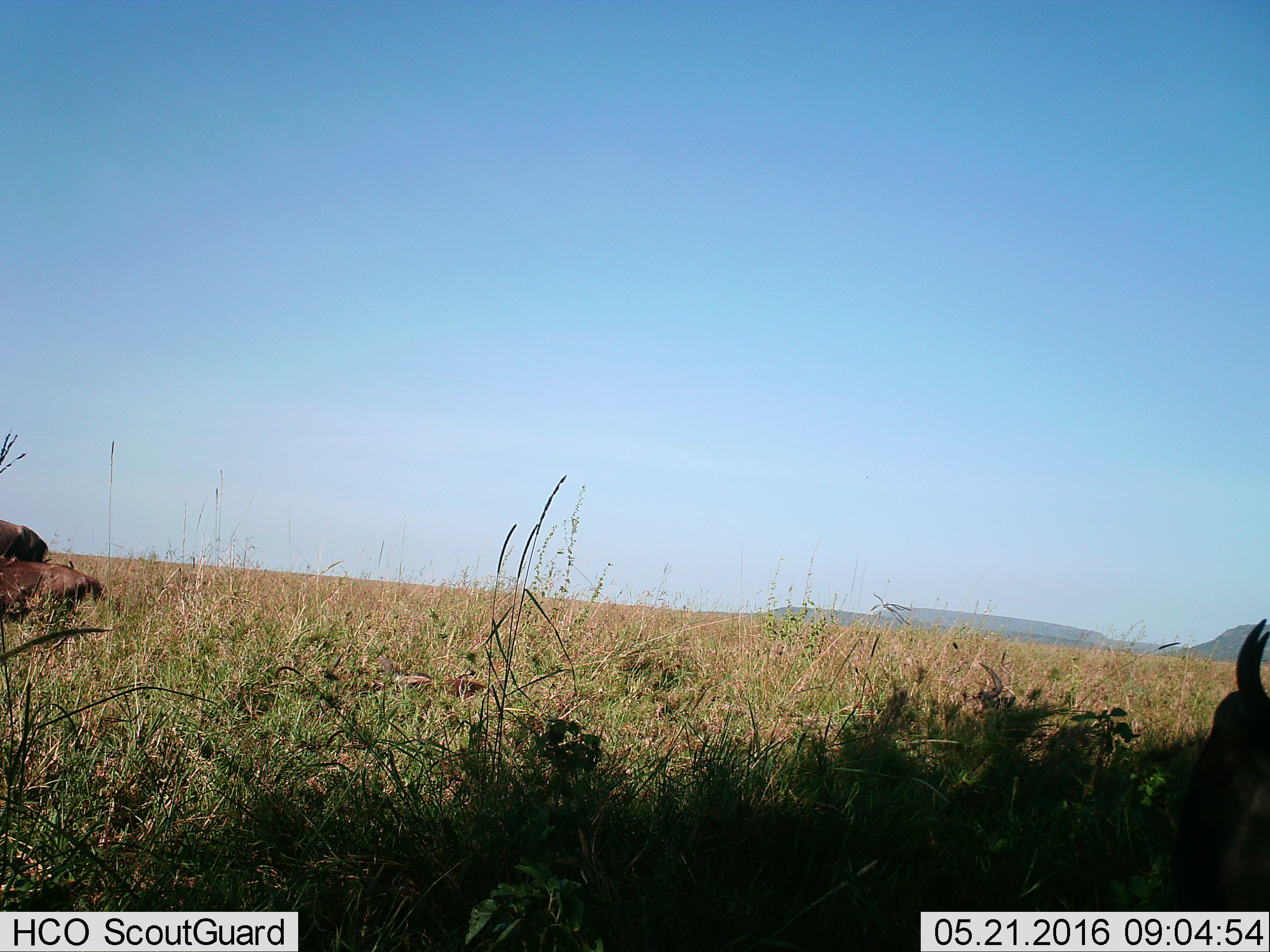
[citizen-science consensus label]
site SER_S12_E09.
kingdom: Animalia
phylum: Chordata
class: Mammalia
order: Artiodactyla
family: Bovidae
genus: Connochaetes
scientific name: Connochaetes taurinus taurinus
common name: blue wildebeest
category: wildebeestblue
Wildebeestblue (blue wildebeest) (Connochaetes taurinus taurinus), count 3. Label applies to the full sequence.